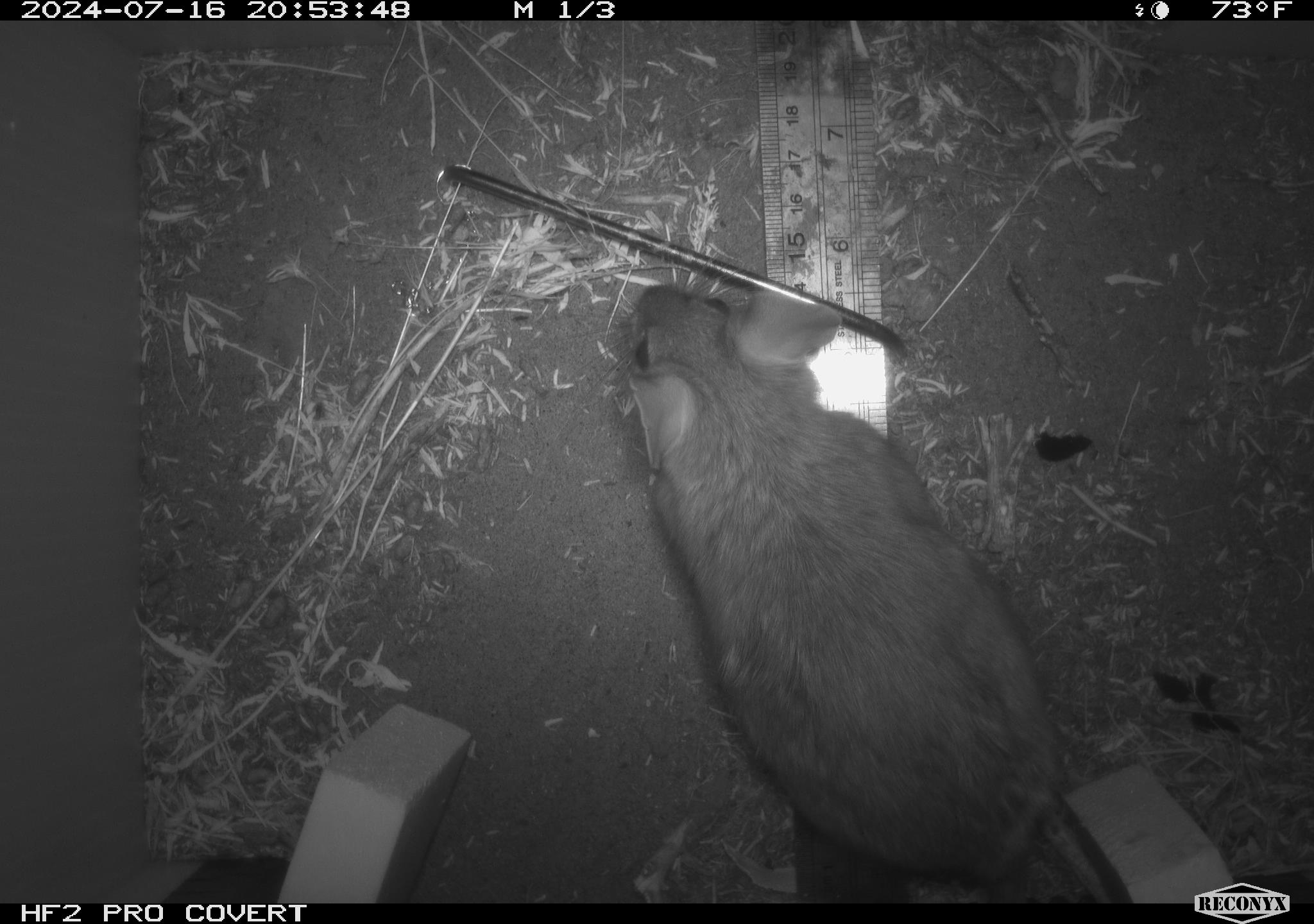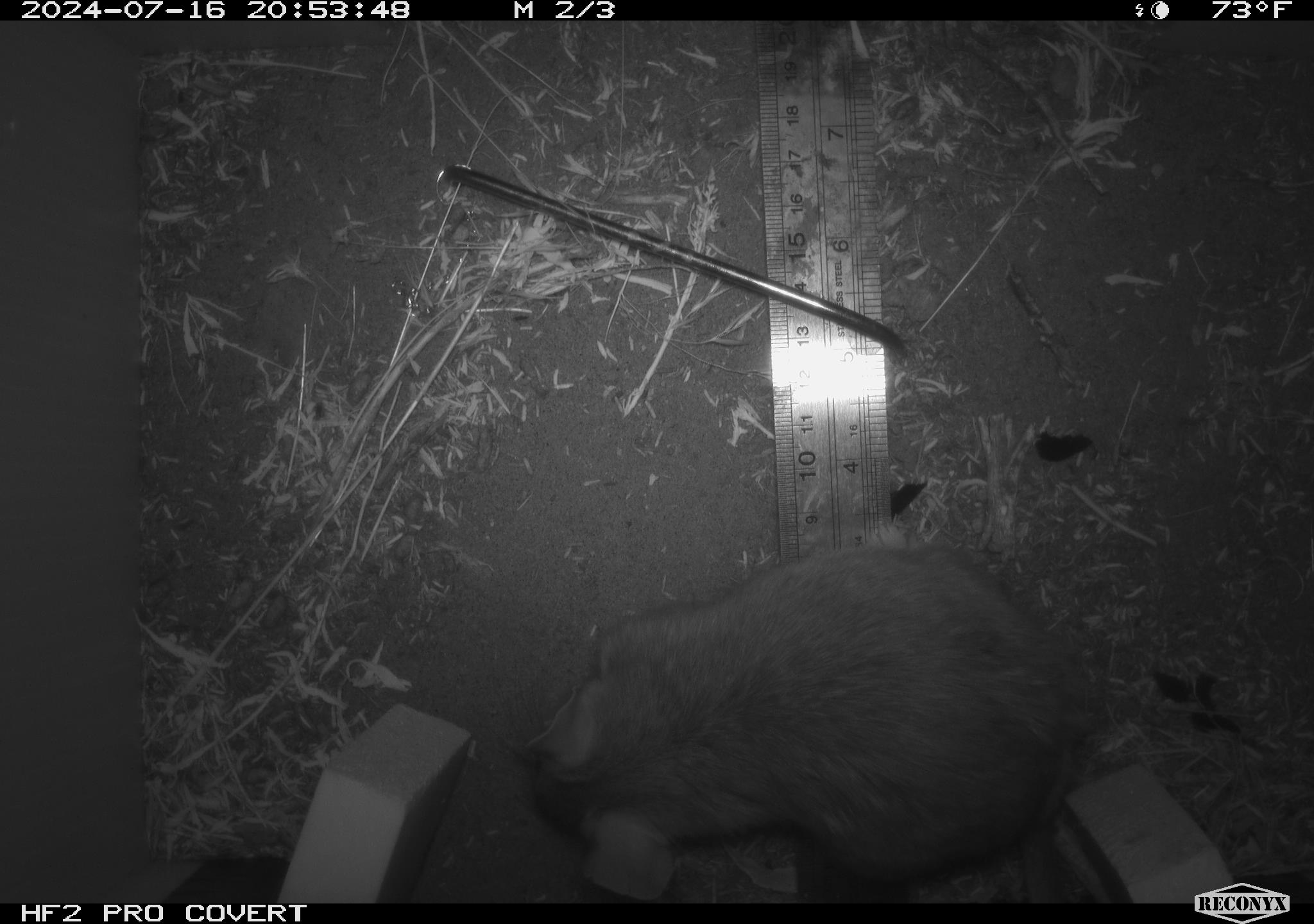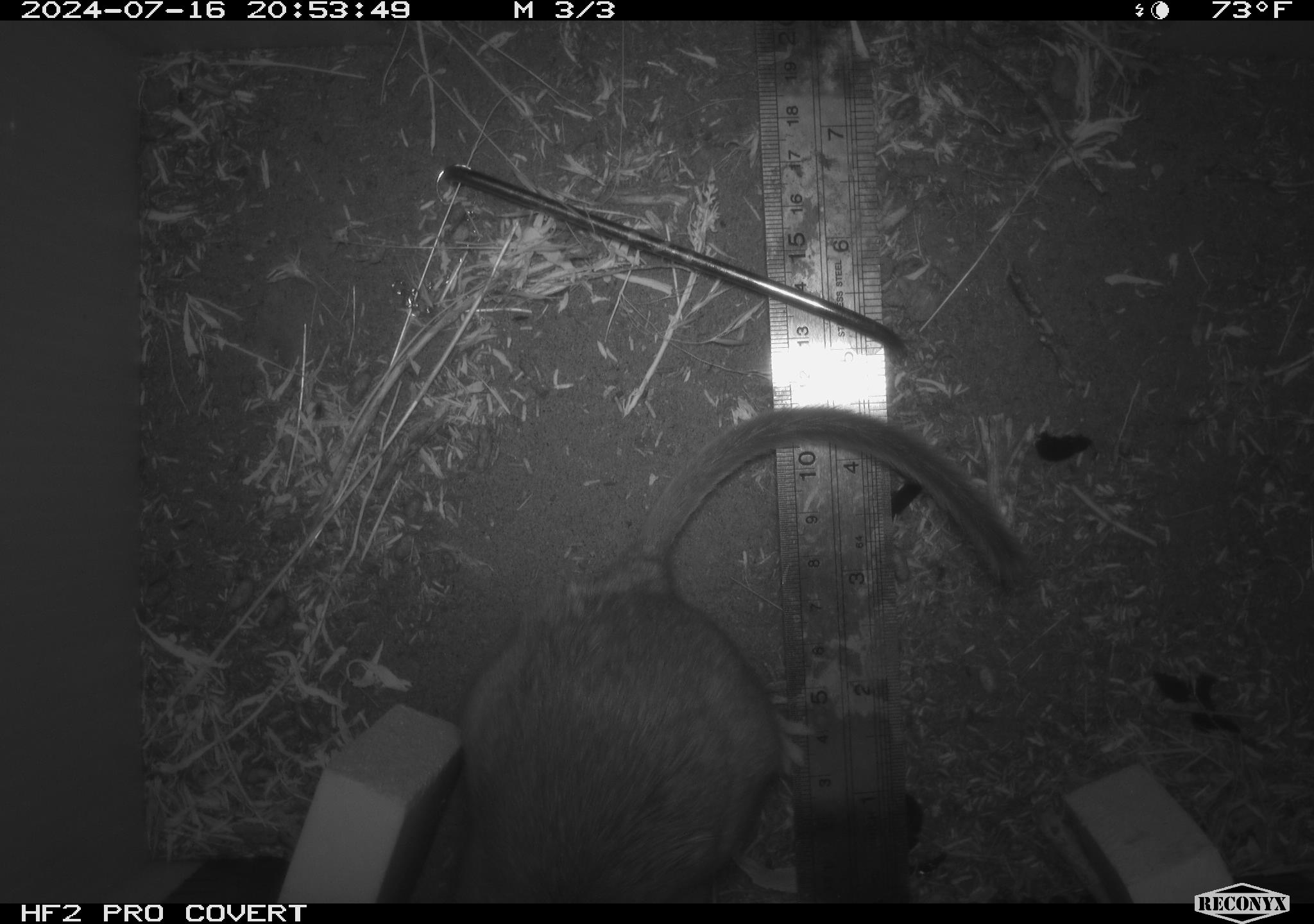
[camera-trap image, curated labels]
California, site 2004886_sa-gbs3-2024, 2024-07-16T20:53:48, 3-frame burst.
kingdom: Animalia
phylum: Chordata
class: Mammalia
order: Rodentia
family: Cricetidae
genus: Neotoma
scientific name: Neotoma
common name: pack rat or woodrat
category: neotoma species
Neotoma species (pack rat or woodrat) (Neotoma).